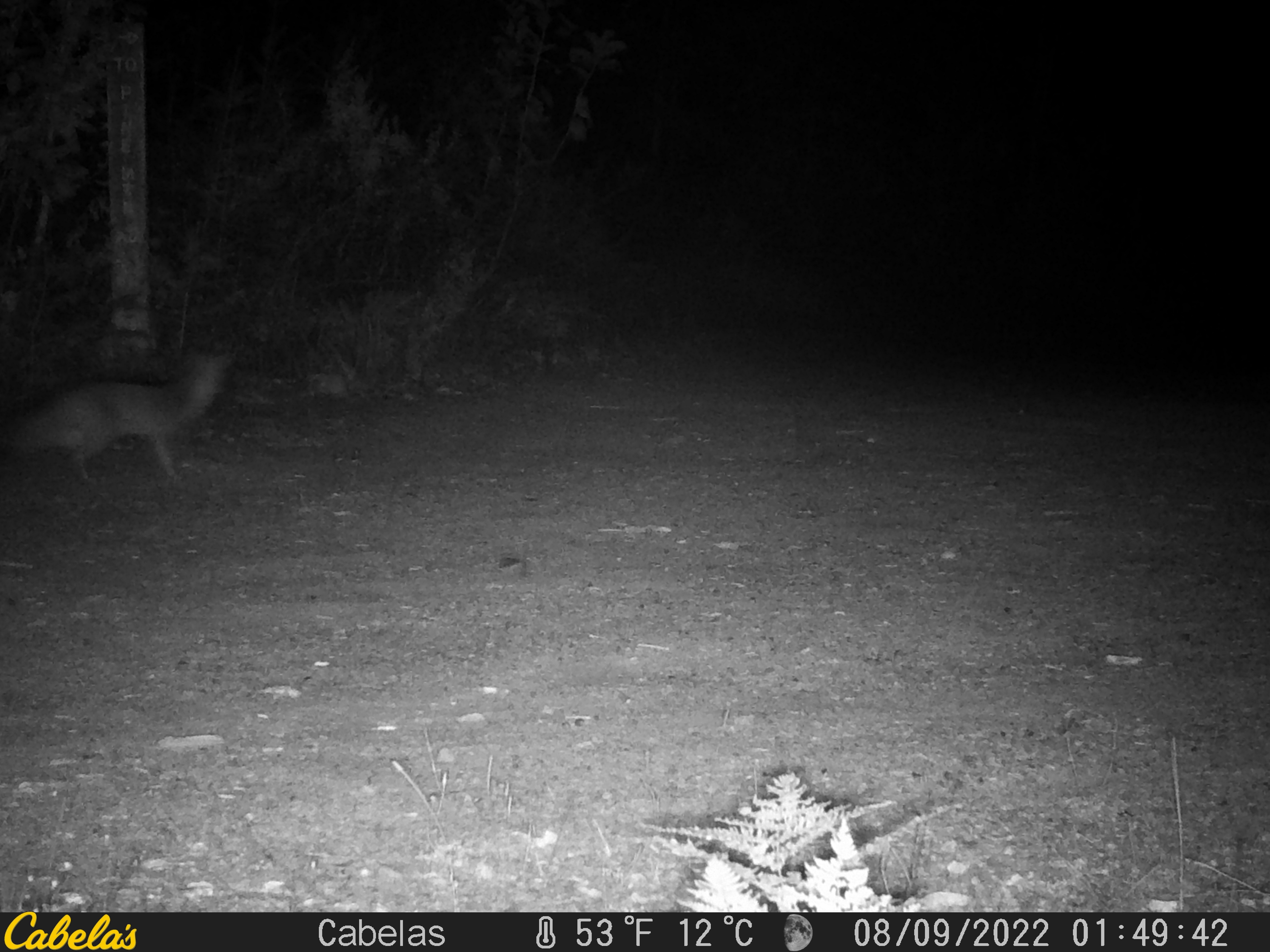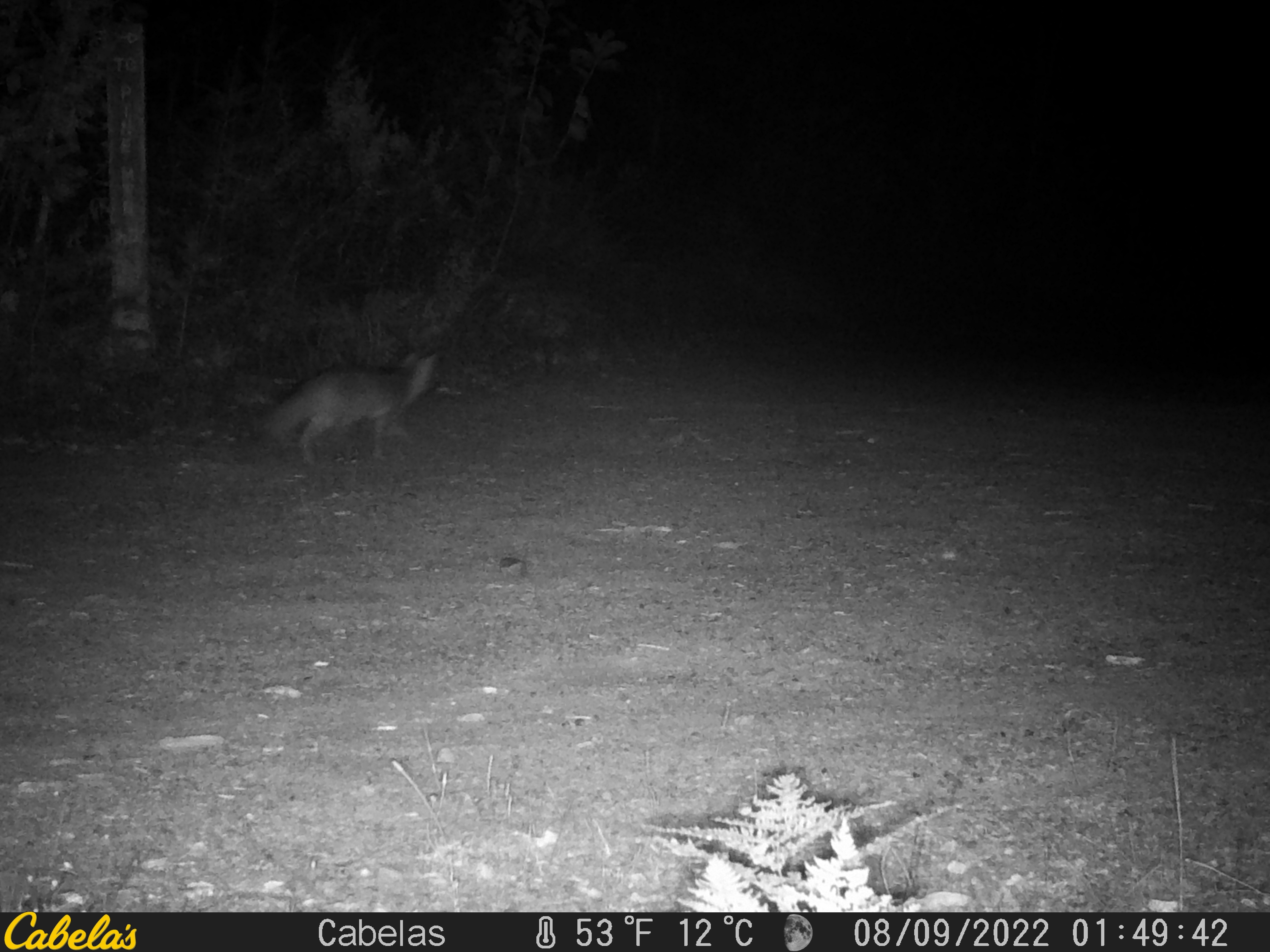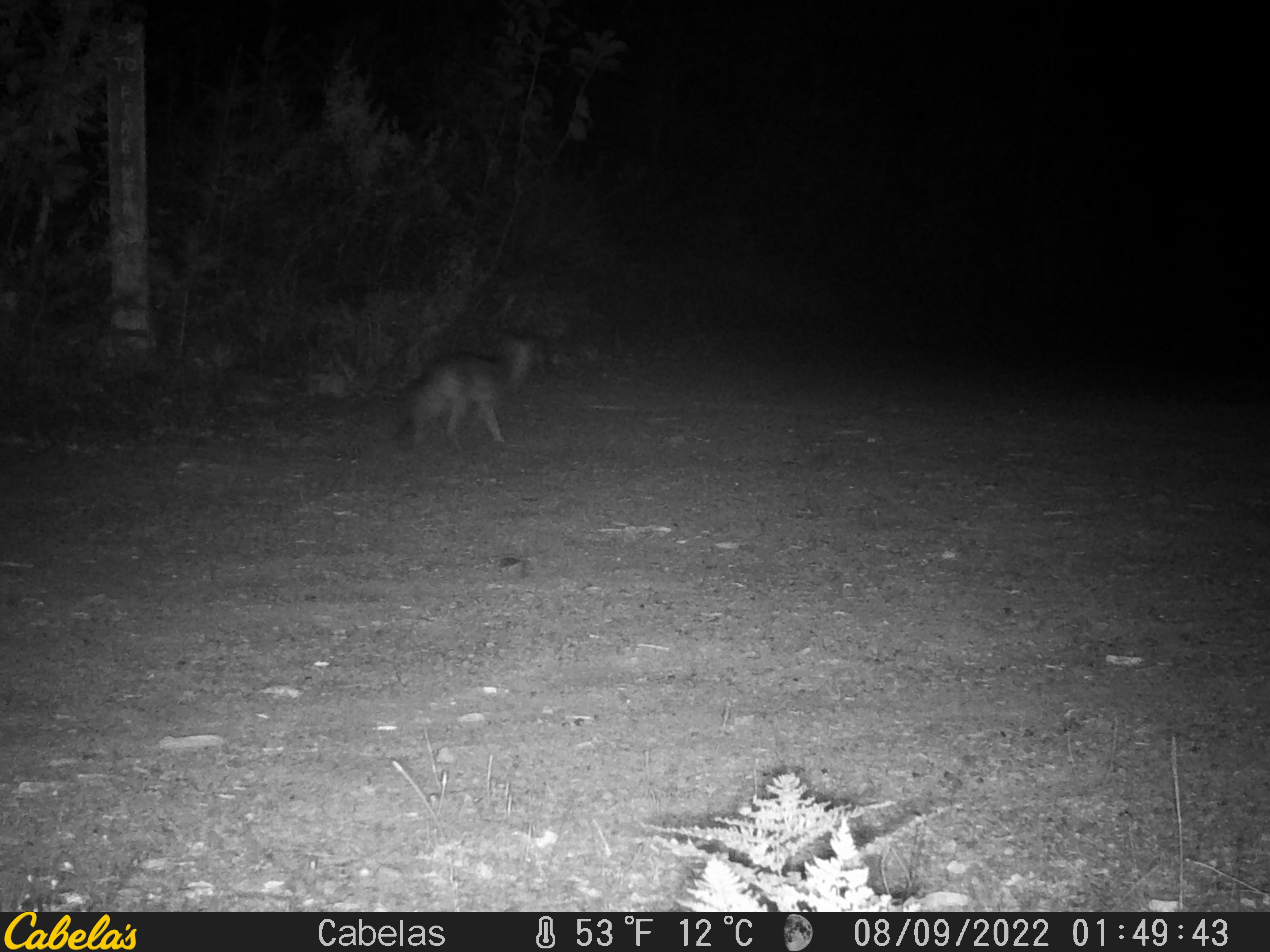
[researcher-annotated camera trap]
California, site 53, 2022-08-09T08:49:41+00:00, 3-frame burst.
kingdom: Animalia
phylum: Chordata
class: Mammalia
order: Carnivora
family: Canidae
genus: Urocyon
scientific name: Urocyon cinereoargenteus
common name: gray fox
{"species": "gray fox (Urocyon cinereoargenteus)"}